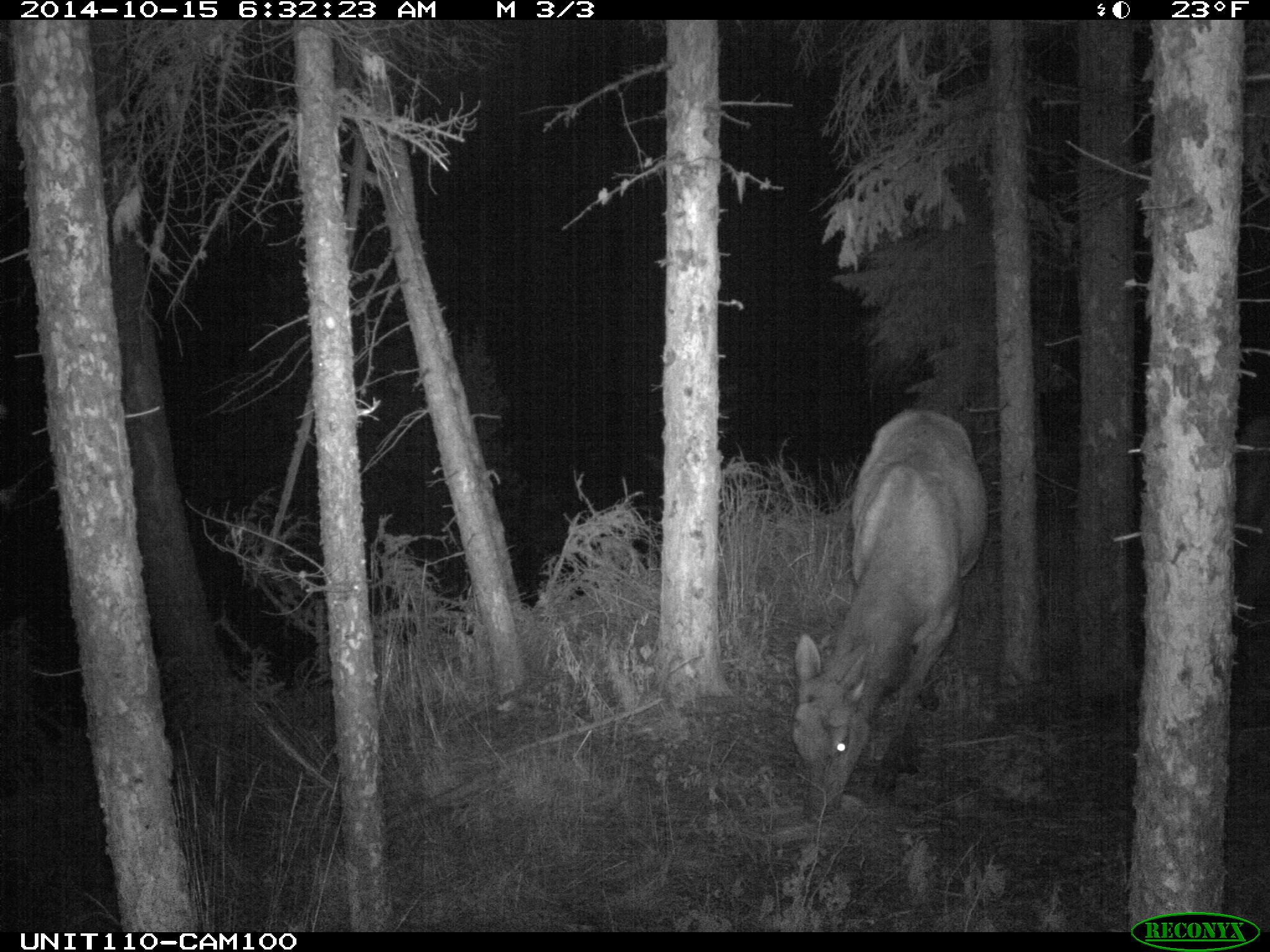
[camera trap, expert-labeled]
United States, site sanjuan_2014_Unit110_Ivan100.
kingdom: Animalia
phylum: Chordata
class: Mammalia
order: Artiodactyla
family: Cervidae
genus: Cervus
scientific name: Cervus elaphus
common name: red deer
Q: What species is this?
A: Cervus elaphus (red deer).